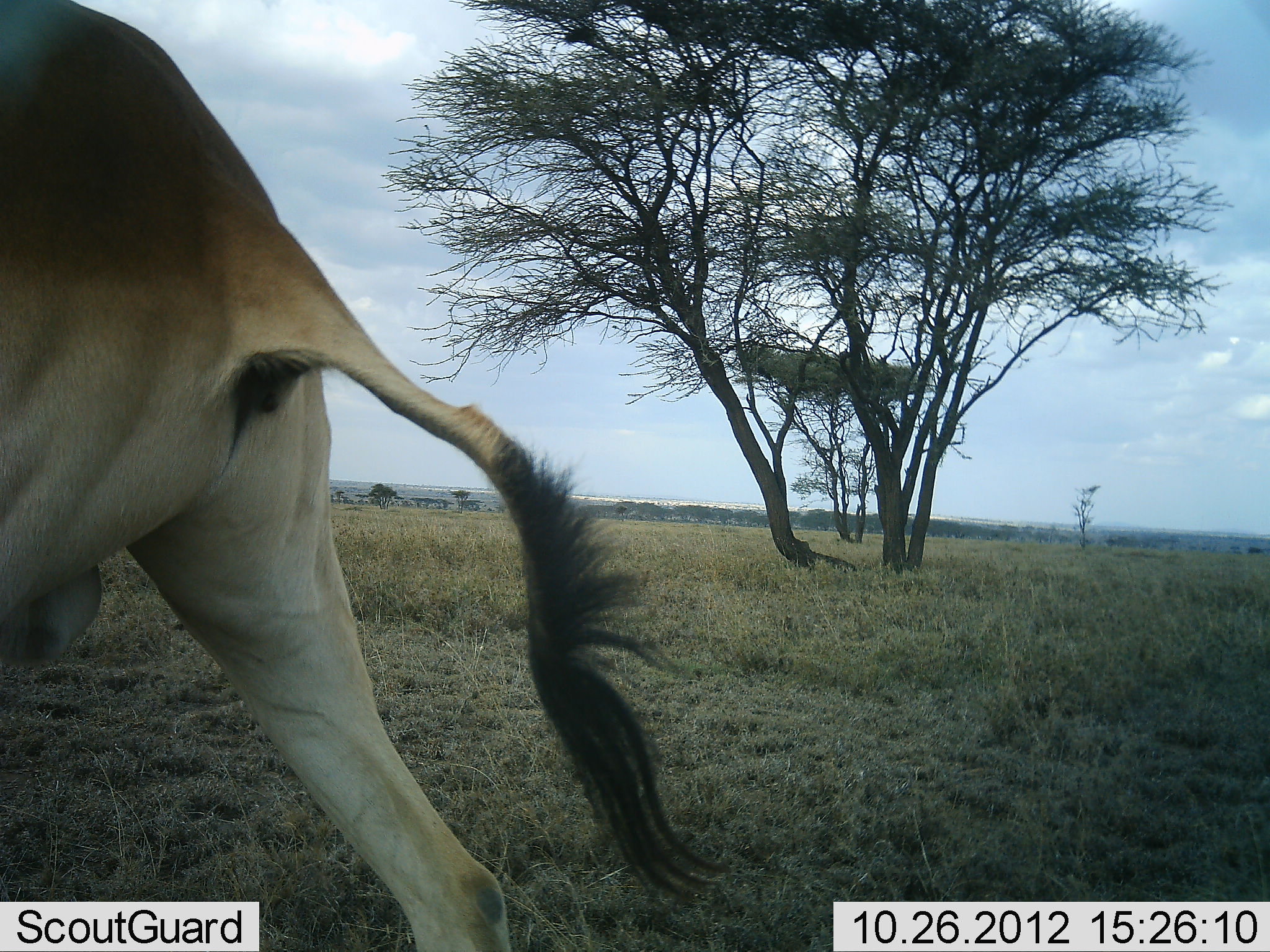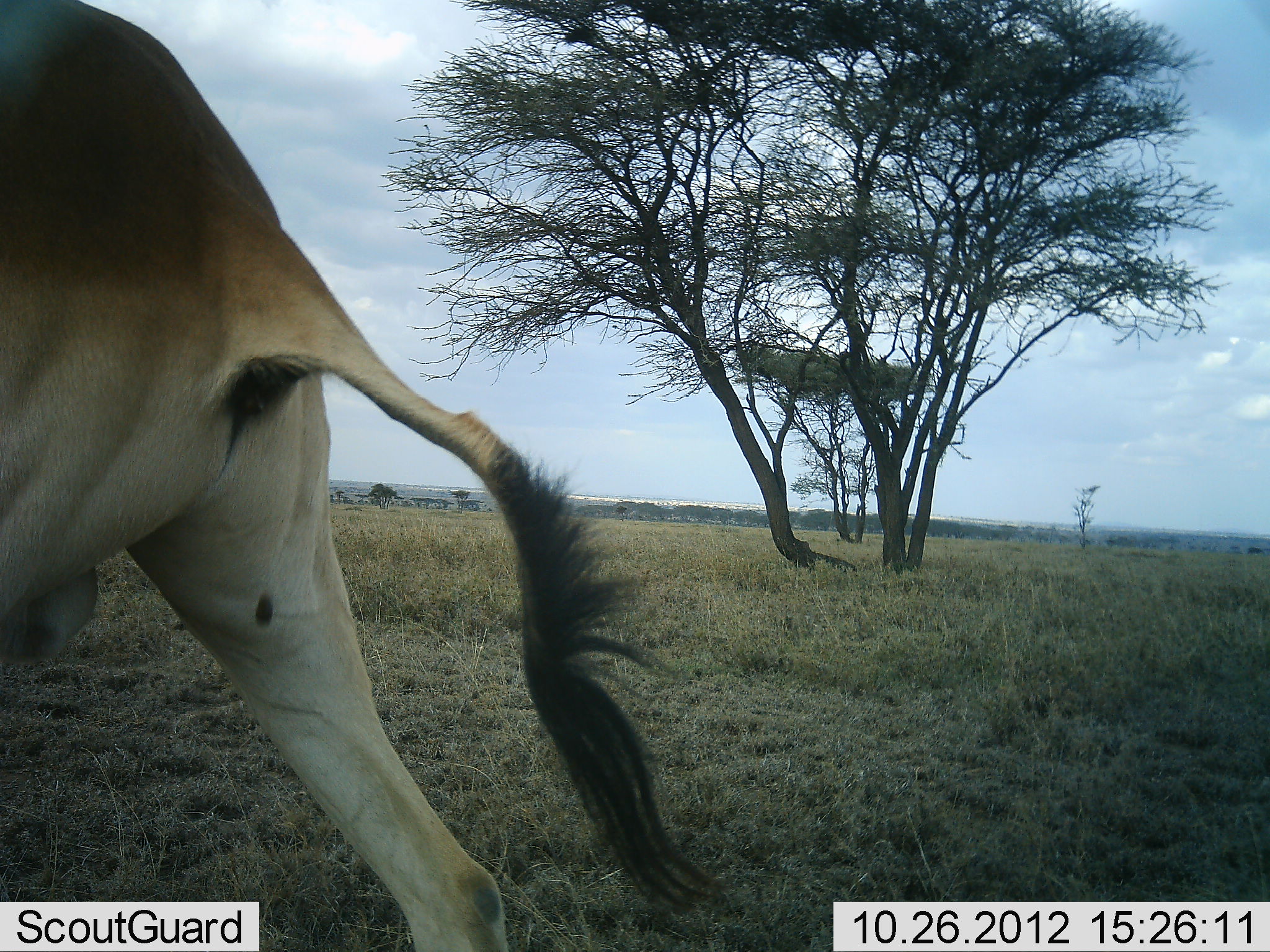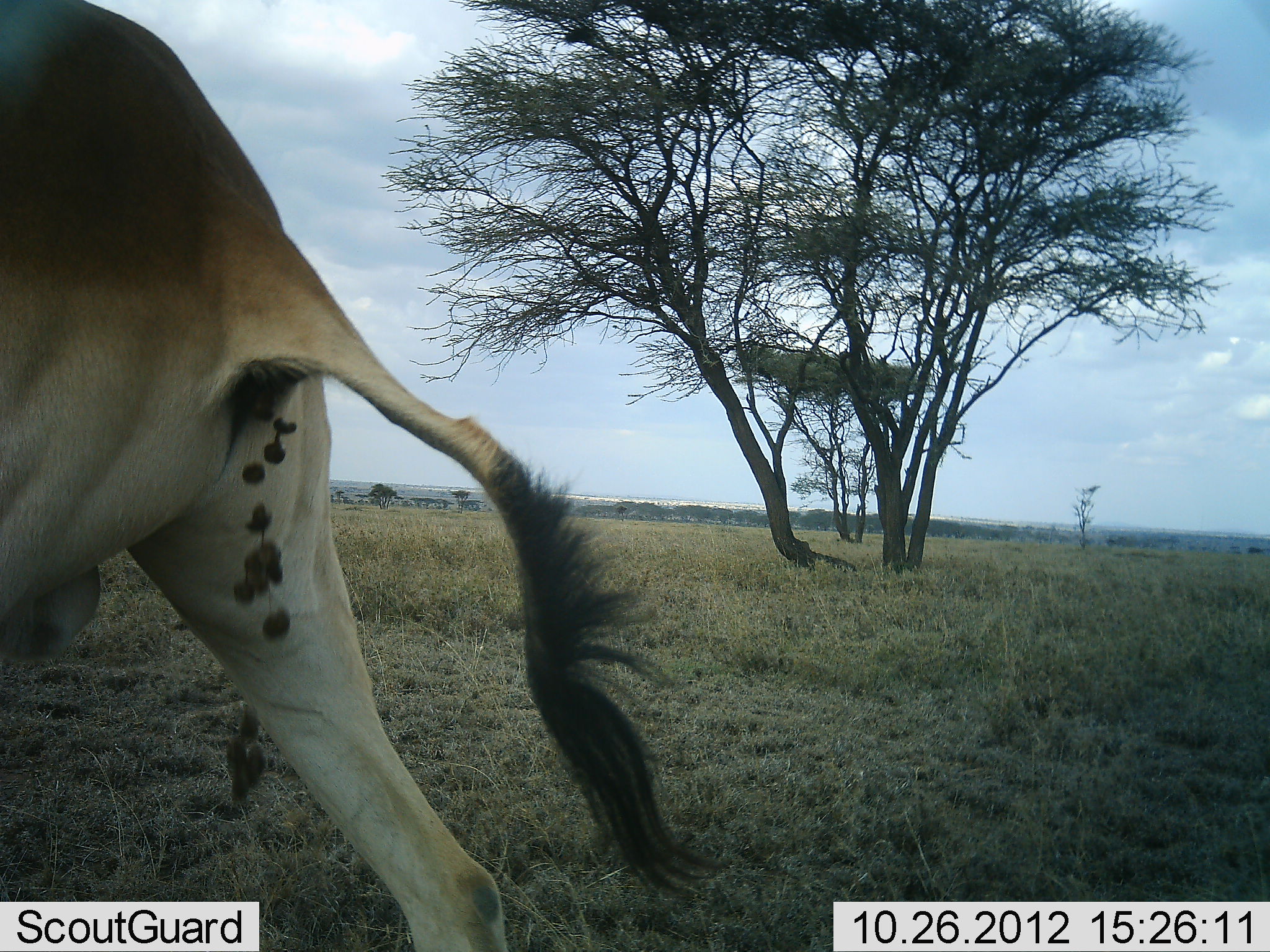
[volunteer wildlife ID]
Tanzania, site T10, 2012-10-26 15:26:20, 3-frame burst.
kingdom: Animalia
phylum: Chordata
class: Mammalia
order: Artiodactyla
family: Bovidae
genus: Alcelaphus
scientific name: Alcelaphus buselaphus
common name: hartebeest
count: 1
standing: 50%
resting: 0%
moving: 30%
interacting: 20%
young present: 0%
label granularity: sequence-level